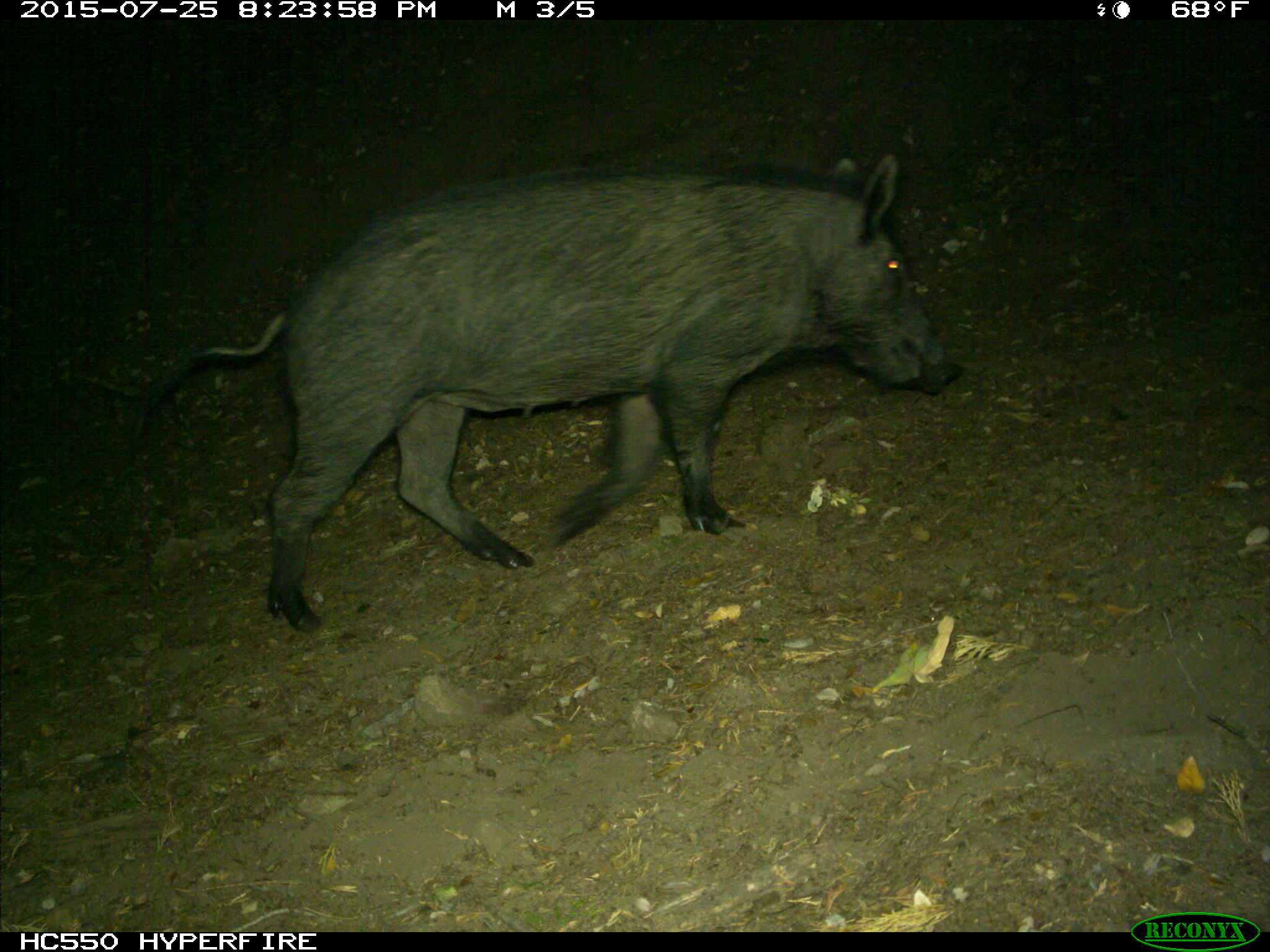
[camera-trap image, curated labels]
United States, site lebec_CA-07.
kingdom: Animalia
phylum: Chordata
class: Mammalia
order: Artiodactyla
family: Suidae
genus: Sus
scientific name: Sus scrofa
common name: wild boar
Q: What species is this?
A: Sus scrofa (wild boar).